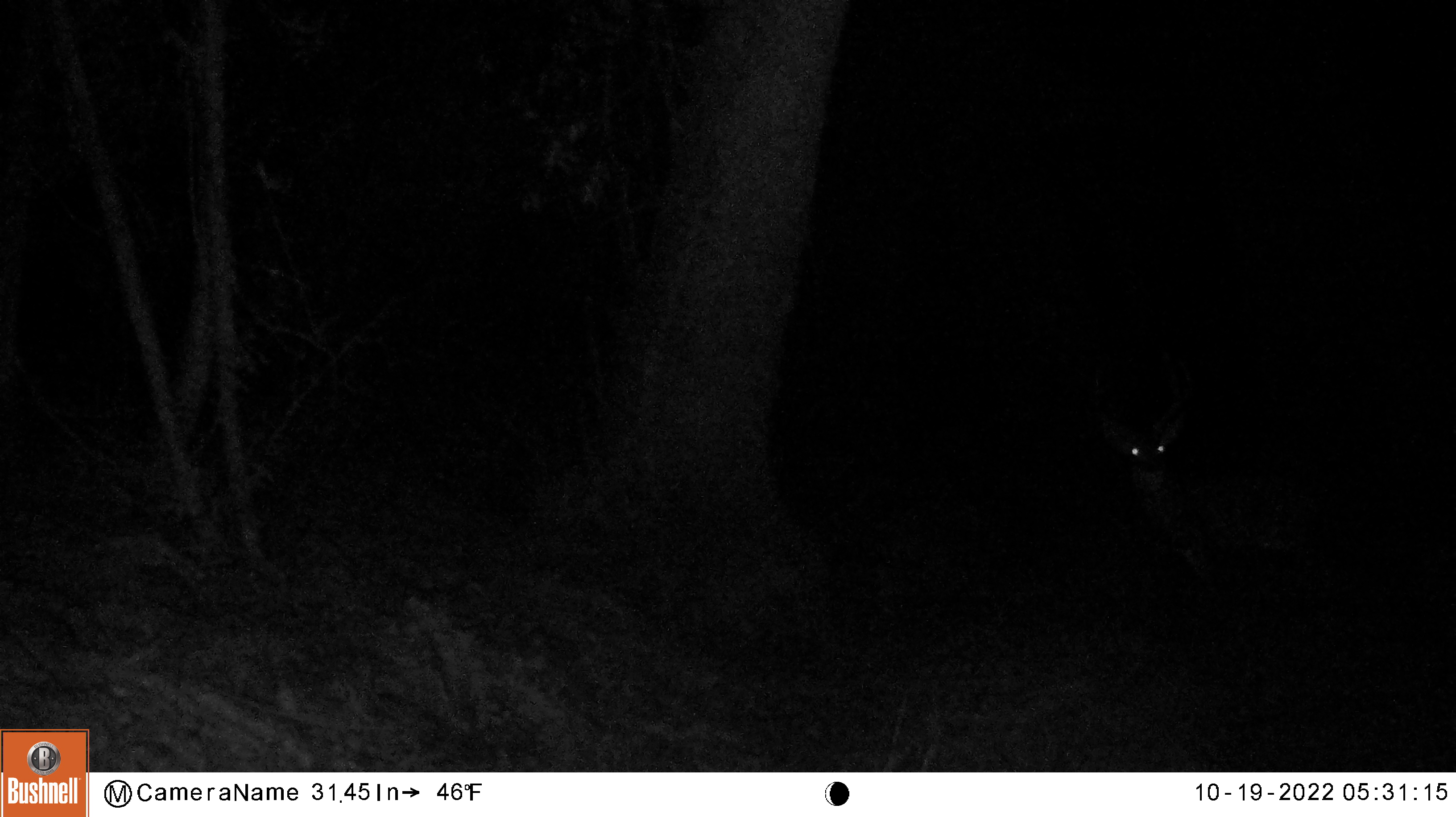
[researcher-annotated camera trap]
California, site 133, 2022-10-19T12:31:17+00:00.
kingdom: Animalia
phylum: Chordata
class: Mammalia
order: Artiodactyla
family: Cervidae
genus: Odocoileus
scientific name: Odocoileus hemionus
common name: mule deer